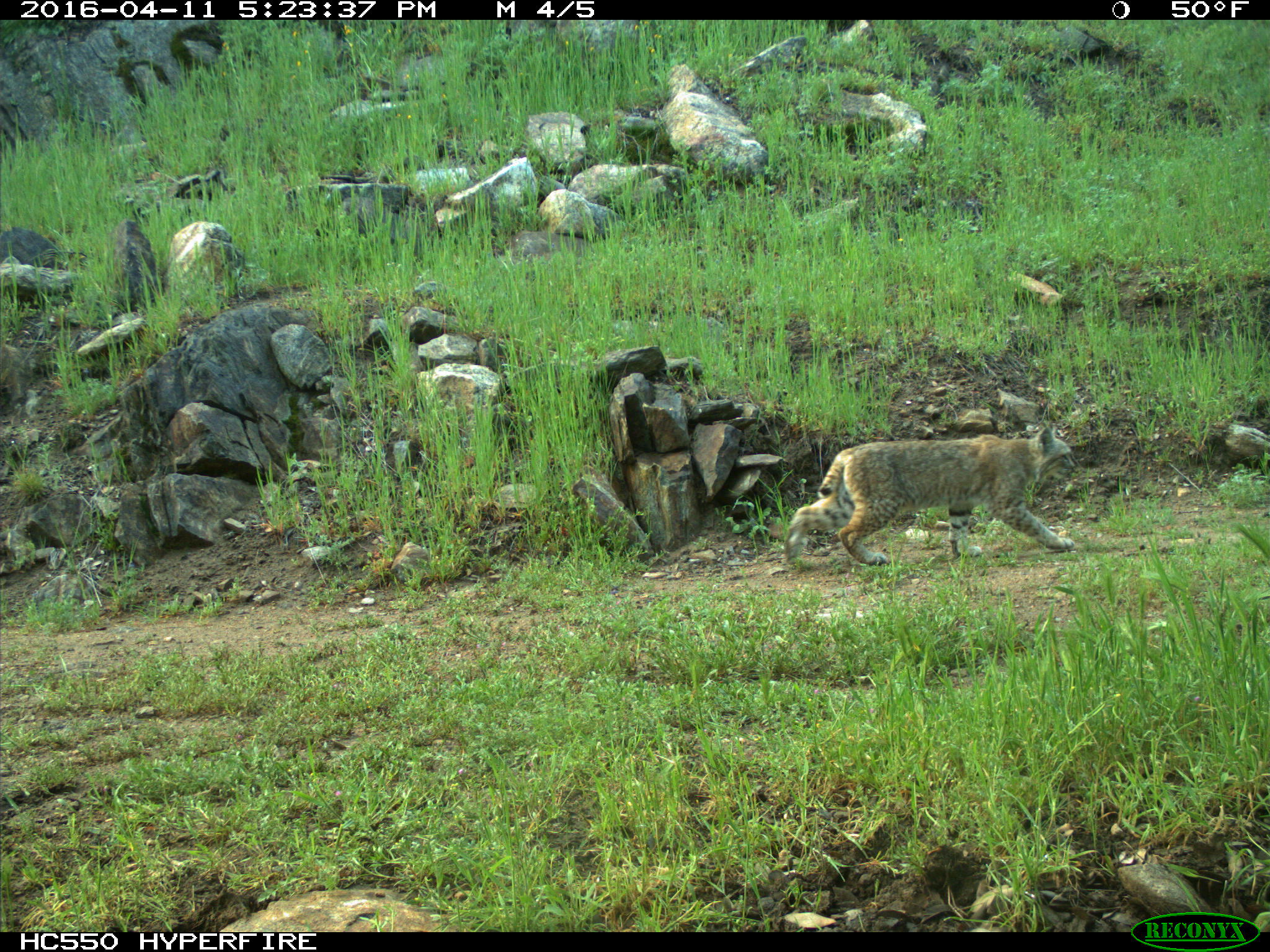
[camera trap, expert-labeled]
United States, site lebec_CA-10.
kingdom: Animalia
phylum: Chordata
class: Mammalia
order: Carnivora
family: Felidae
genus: Lynx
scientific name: Lynx rufus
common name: bobcat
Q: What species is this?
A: Lynx rufus (bobcat).